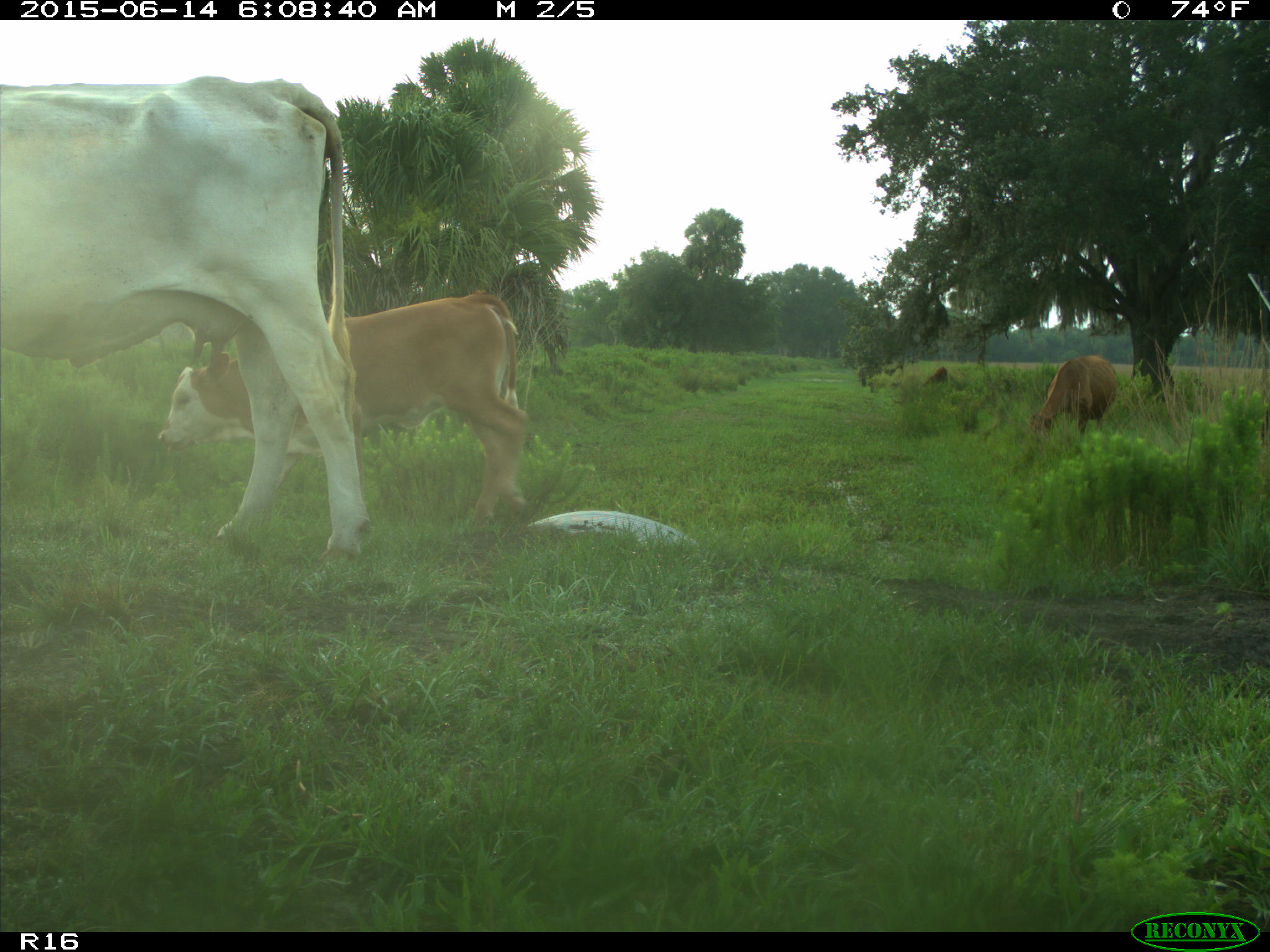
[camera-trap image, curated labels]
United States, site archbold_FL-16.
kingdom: Animalia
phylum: Chordata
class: Mammalia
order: Artiodactyla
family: Bovidae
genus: Bos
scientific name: Bos taurus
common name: domestic cow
Bos taurus (domestic cow).